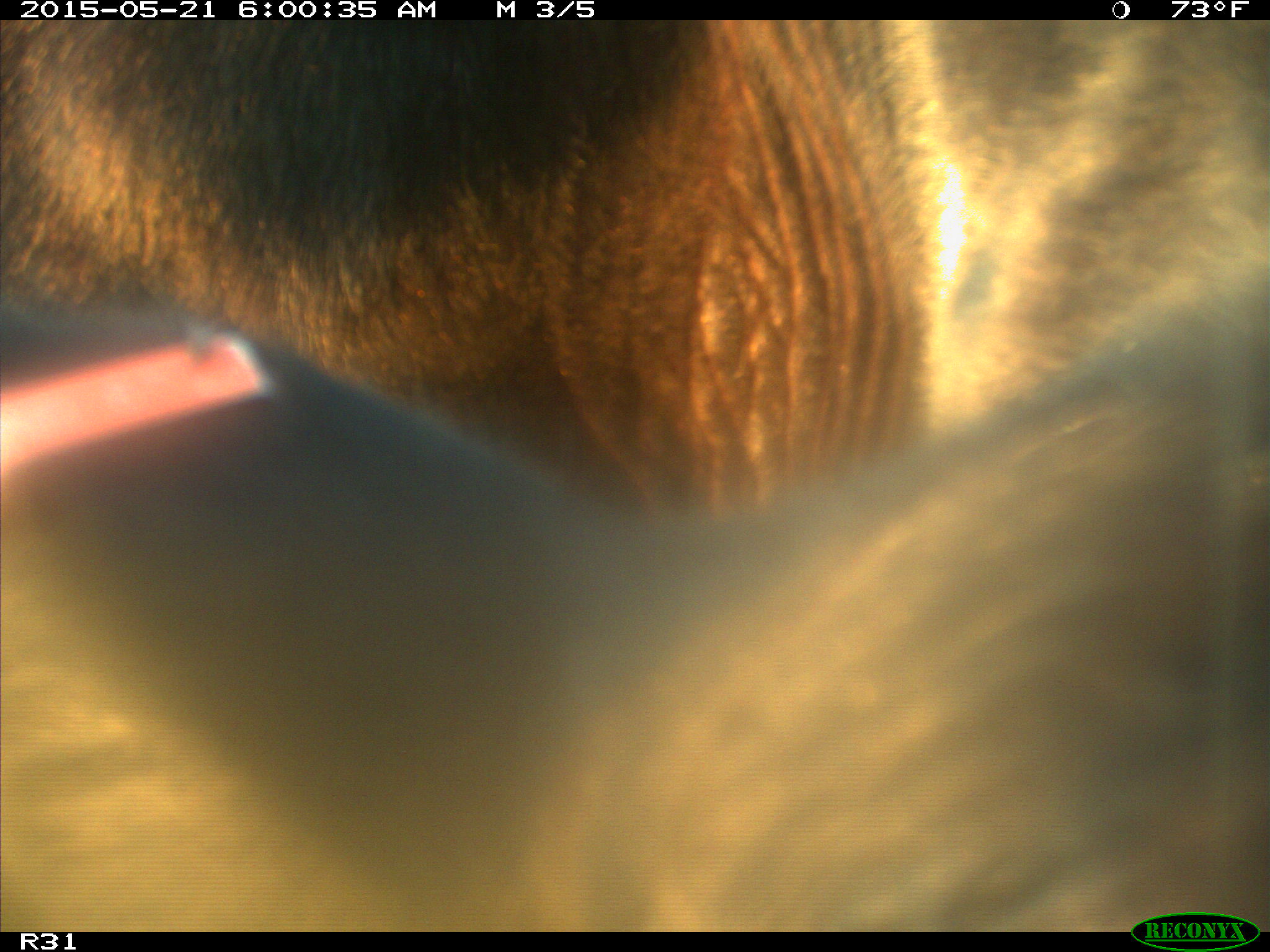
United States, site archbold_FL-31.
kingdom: Animalia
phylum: Chordata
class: Mammalia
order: Artiodactyla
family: Bovidae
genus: Bos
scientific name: Bos taurus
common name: domestic cow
Bos taurus (domestic cow).